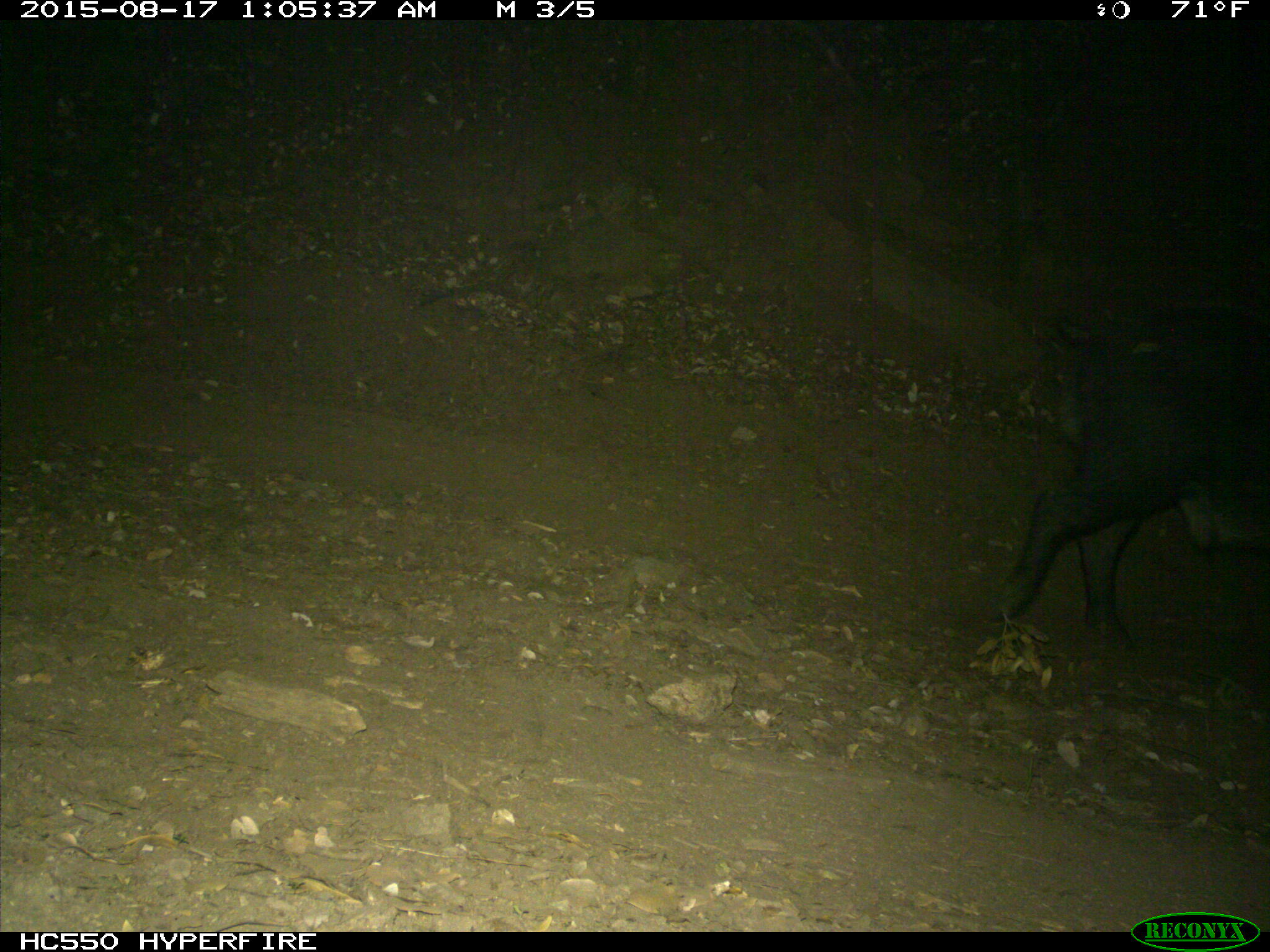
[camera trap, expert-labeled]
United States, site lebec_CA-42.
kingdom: Animalia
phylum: Chordata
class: Mammalia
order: Artiodactyla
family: Suidae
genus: Sus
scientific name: Sus scrofa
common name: wild boar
Sus scrofa (wild boar).